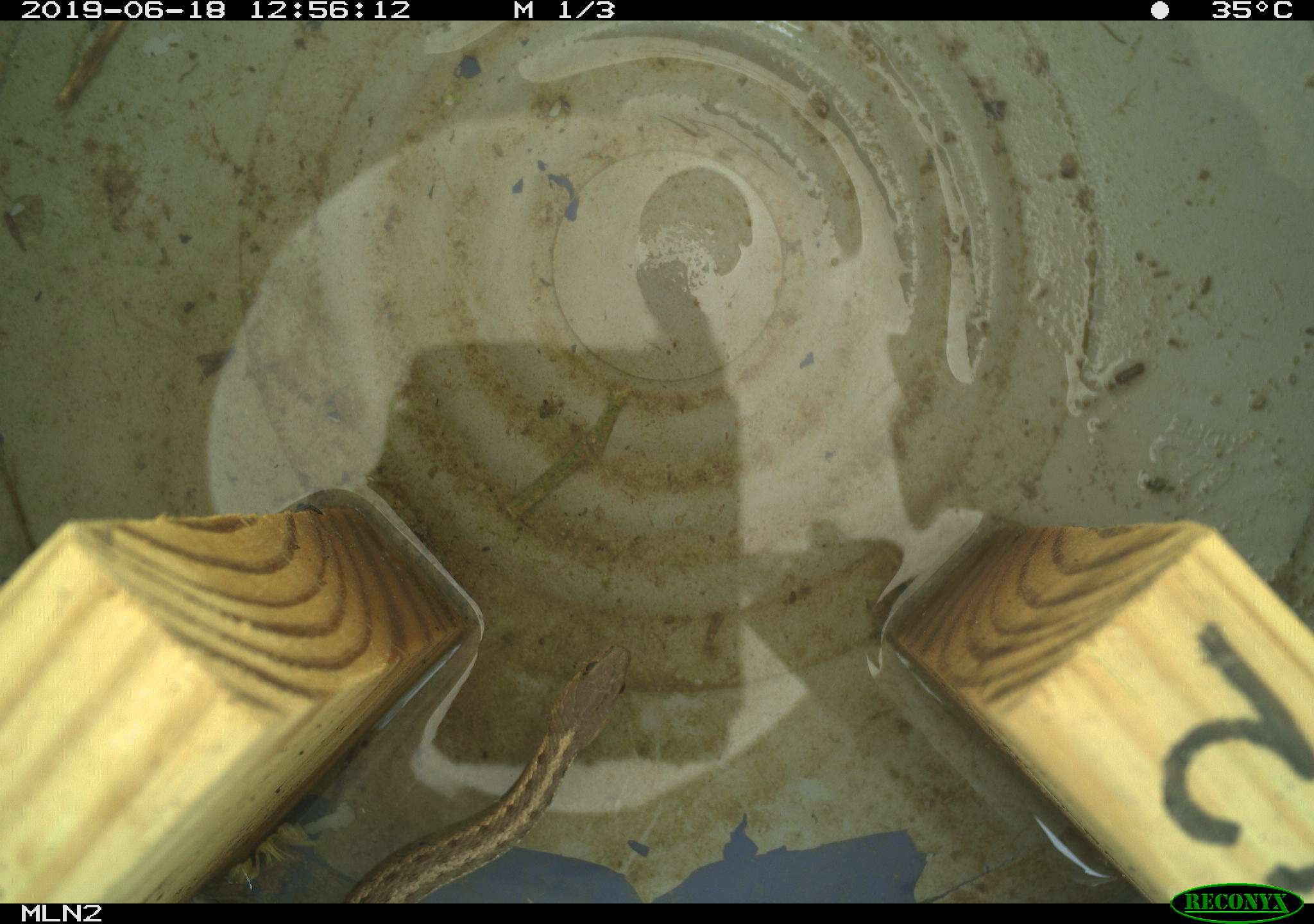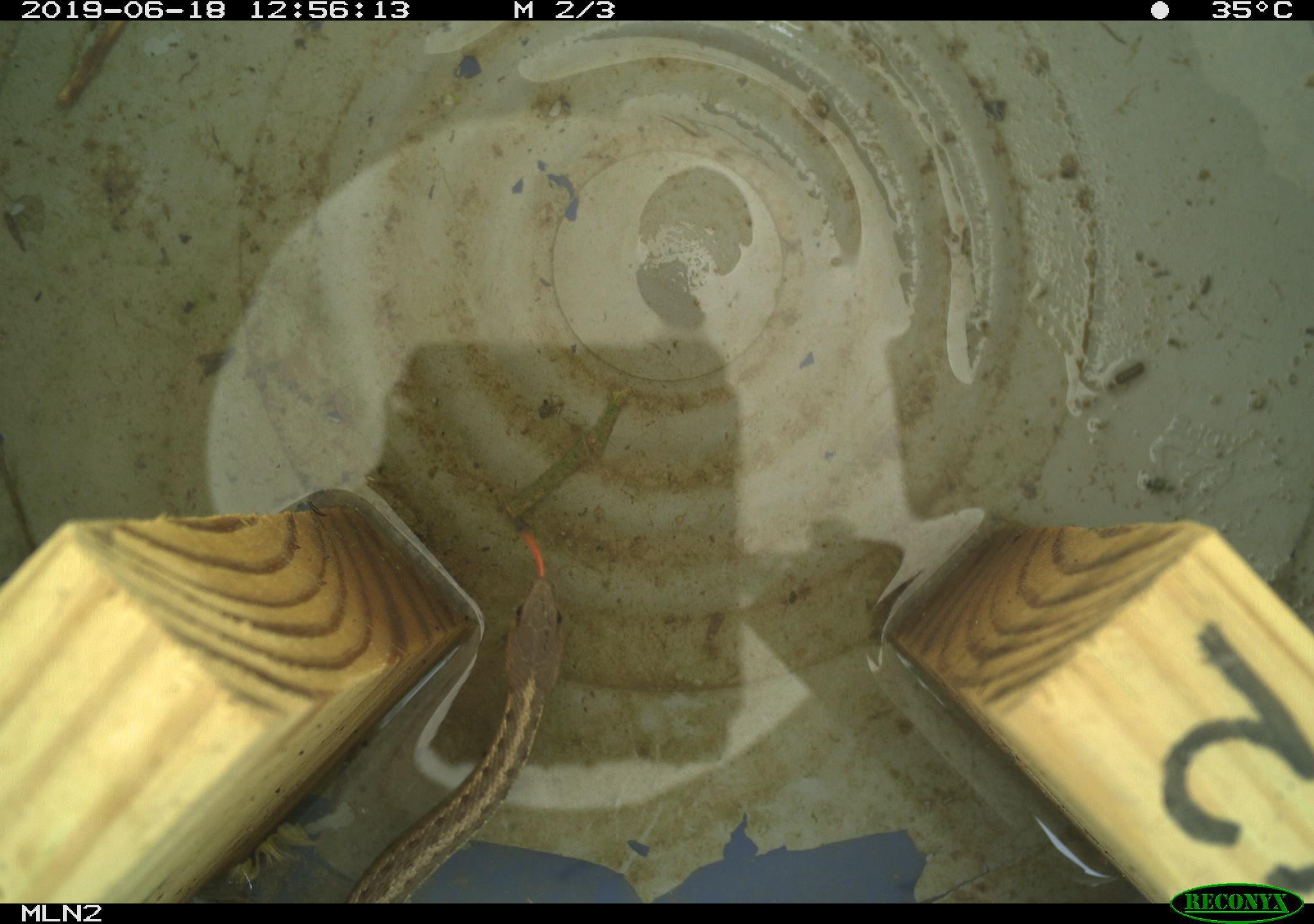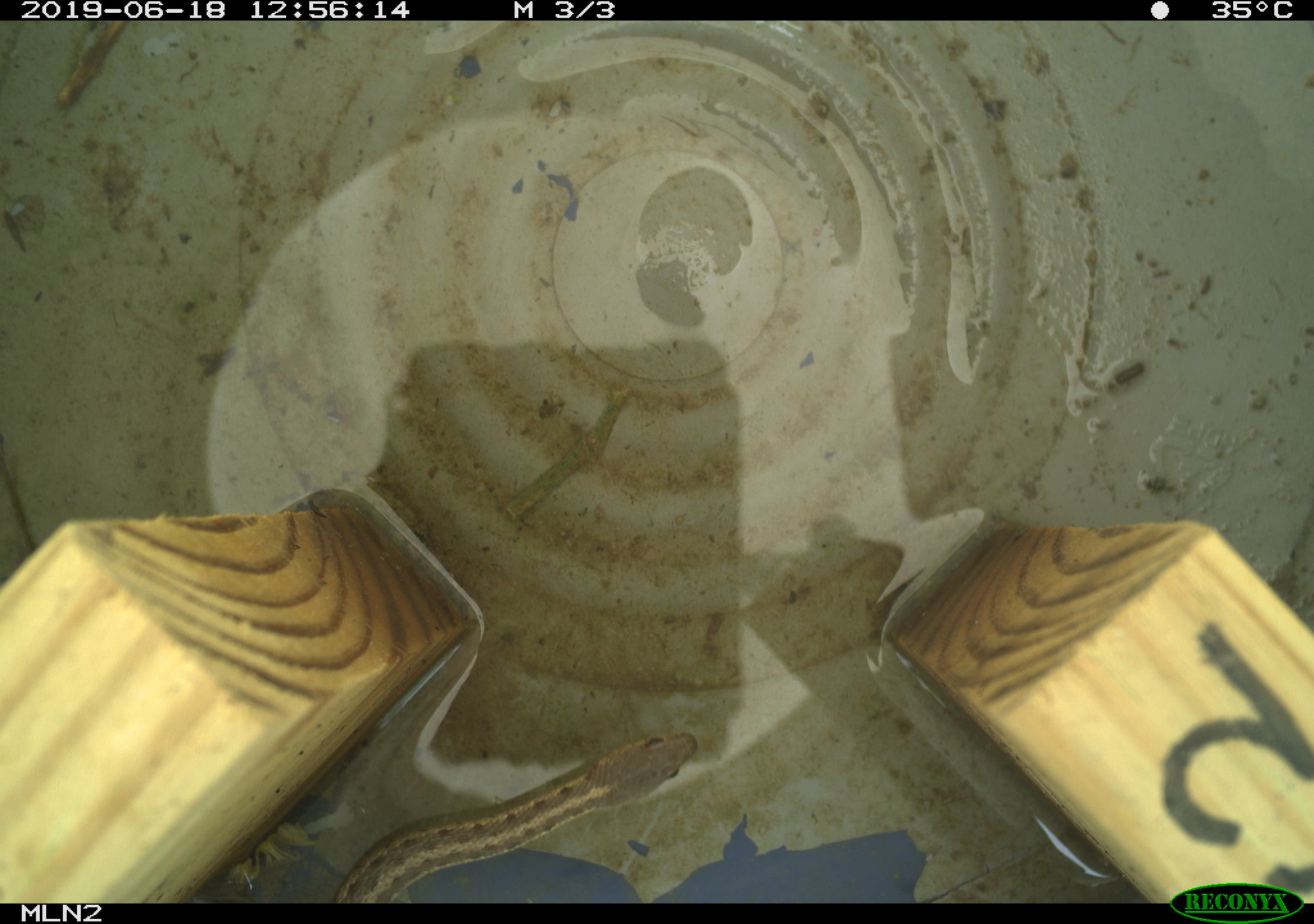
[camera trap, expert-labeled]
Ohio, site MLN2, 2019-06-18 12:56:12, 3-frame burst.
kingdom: Animalia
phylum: Chordata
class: Reptilia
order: Squamata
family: Colubridae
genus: Thamnophis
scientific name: Thamnophis sirtalis sirtalis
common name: eastern gartersnake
Eastern gartersnake (Thamnophis sirtalis sirtalis).